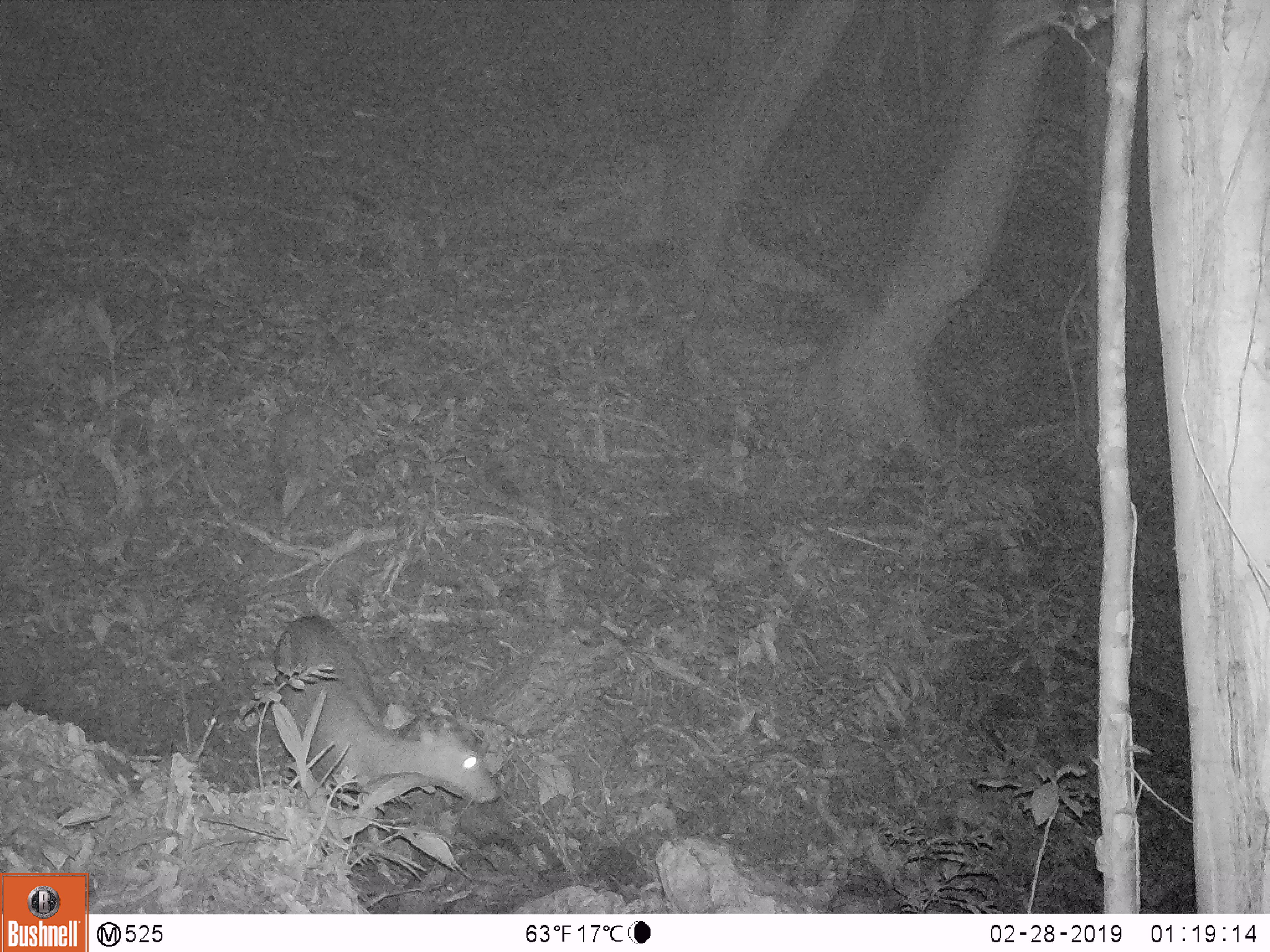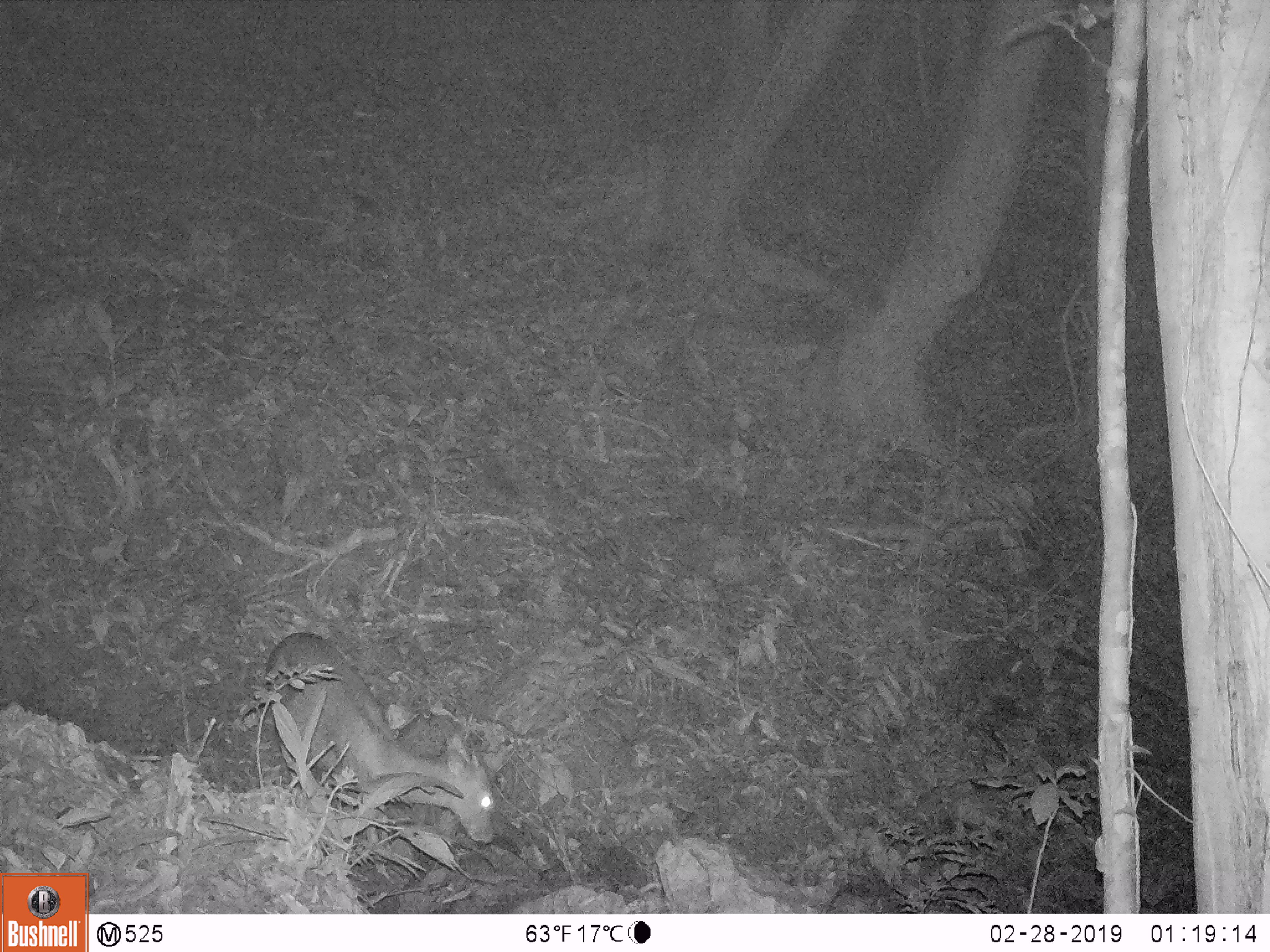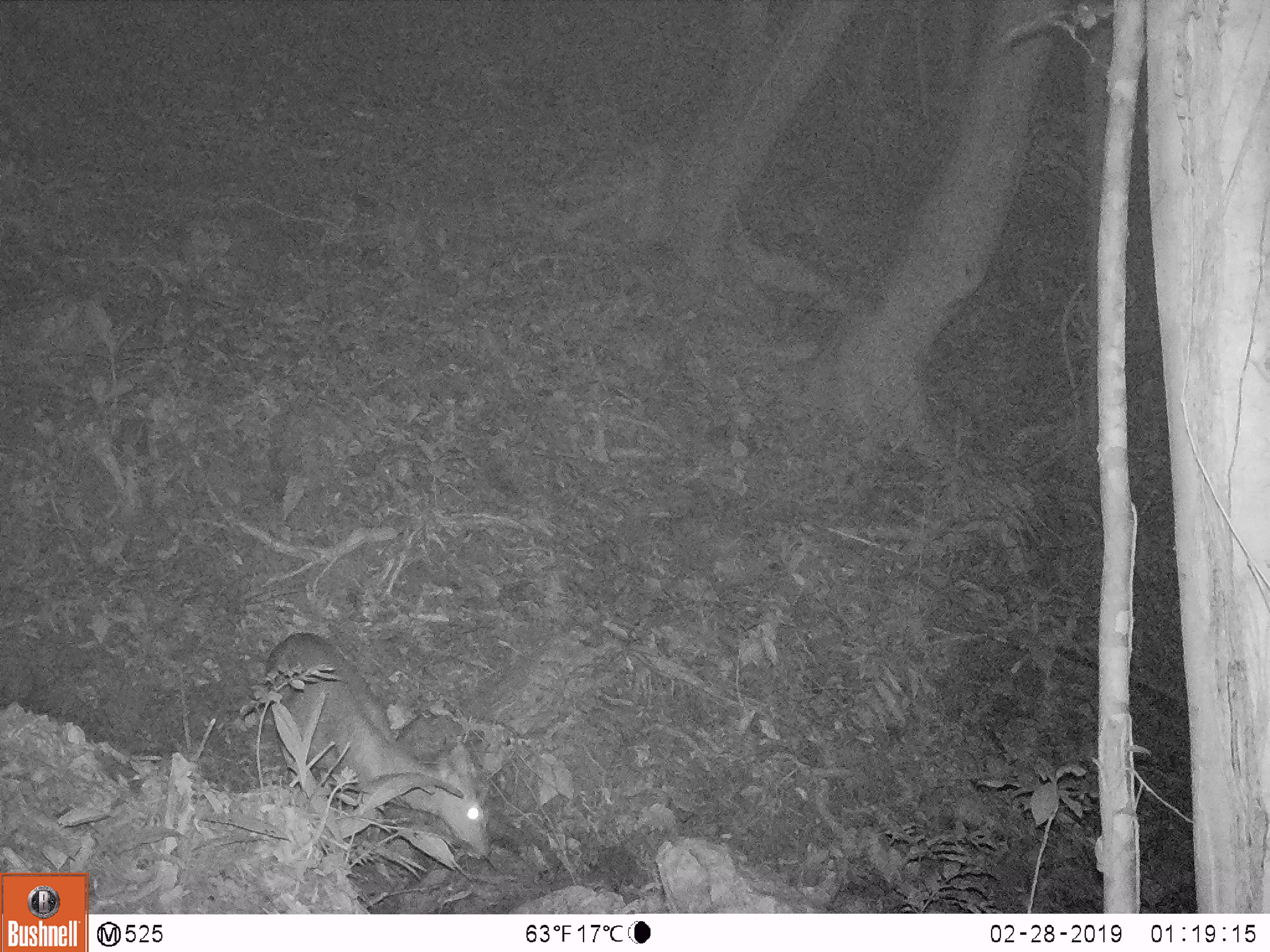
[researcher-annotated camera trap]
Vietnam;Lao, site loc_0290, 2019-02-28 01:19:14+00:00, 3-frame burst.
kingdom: Animalia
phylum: Chordata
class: Mammalia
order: Artiodactyla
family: Cervidae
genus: Muntiacus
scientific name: Muntiacus rooseveltorum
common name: roosevelt's muntjac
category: roosevelts muntjac group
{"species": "roosevelts muntjac group (roosevelt's muntjac) (Muntiacus rooseveltorum)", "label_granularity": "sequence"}